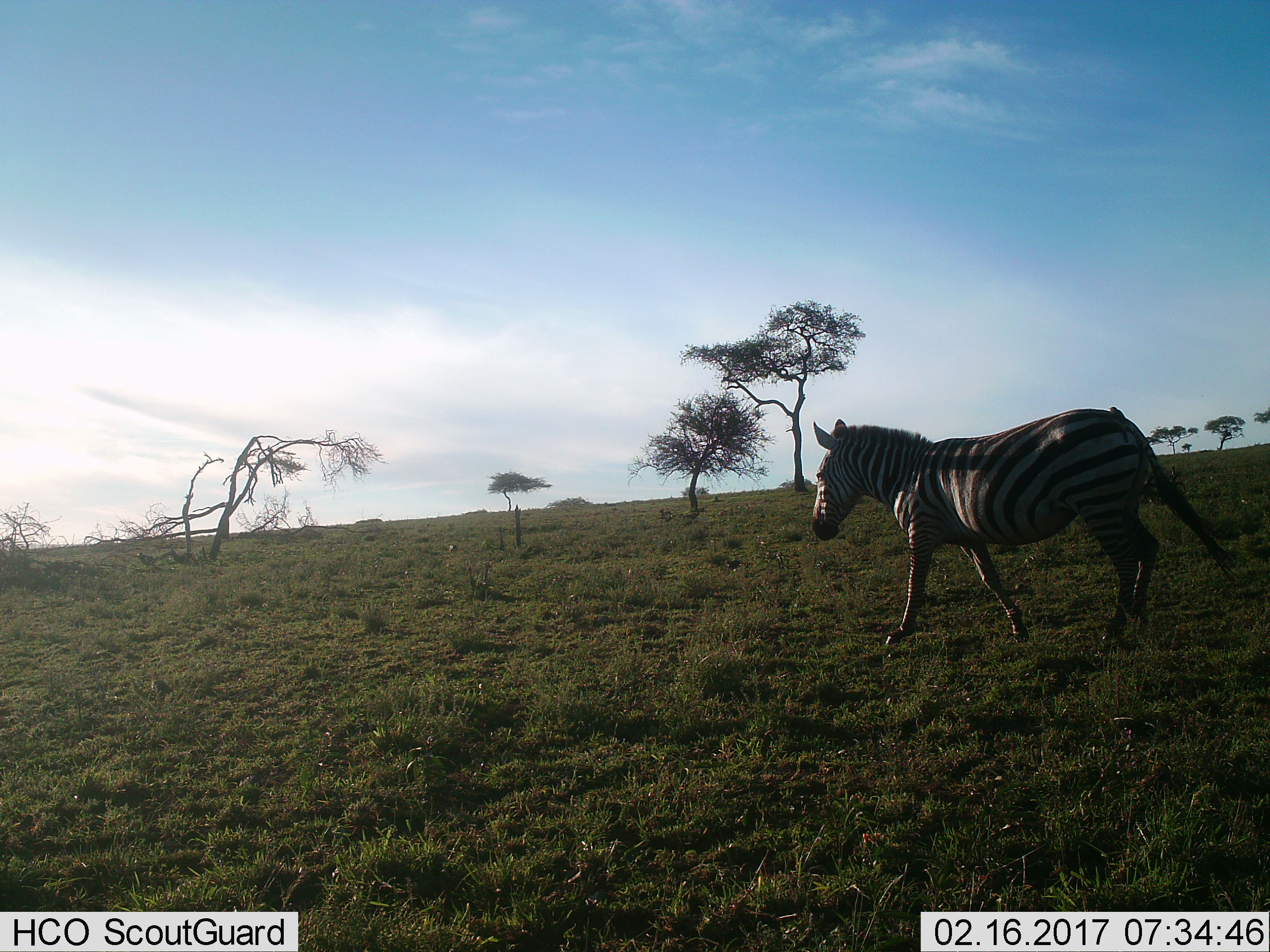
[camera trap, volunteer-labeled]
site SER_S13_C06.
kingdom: Animalia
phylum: Chordata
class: Mammalia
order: Perissodactyla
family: Equidae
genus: Equus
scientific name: Equus quagga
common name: plains zebra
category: zebraplains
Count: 1.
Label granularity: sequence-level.